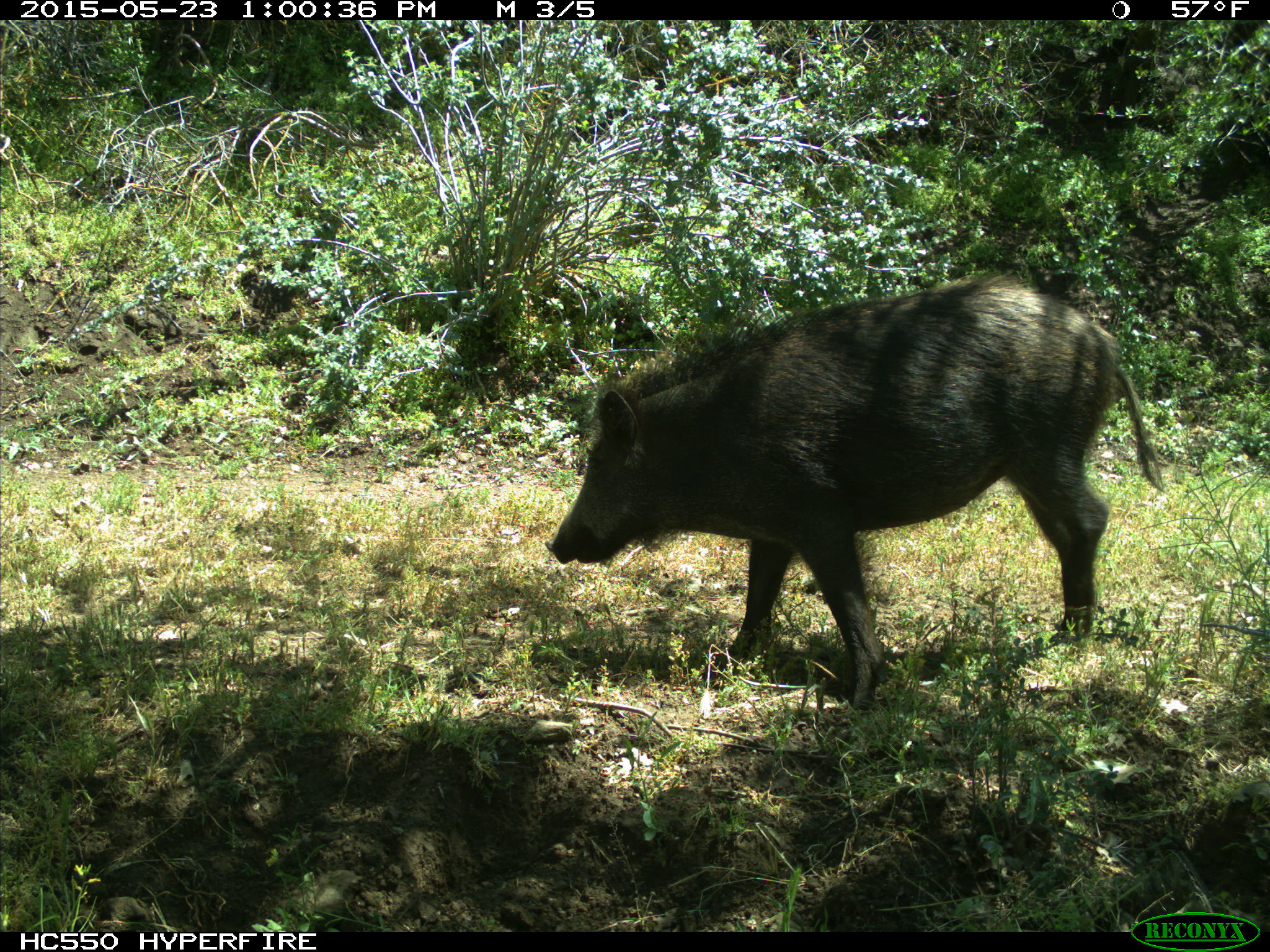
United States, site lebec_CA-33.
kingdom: Animalia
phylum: Chordata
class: Mammalia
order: Artiodactyla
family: Suidae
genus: Sus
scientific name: Sus scrofa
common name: wild boar